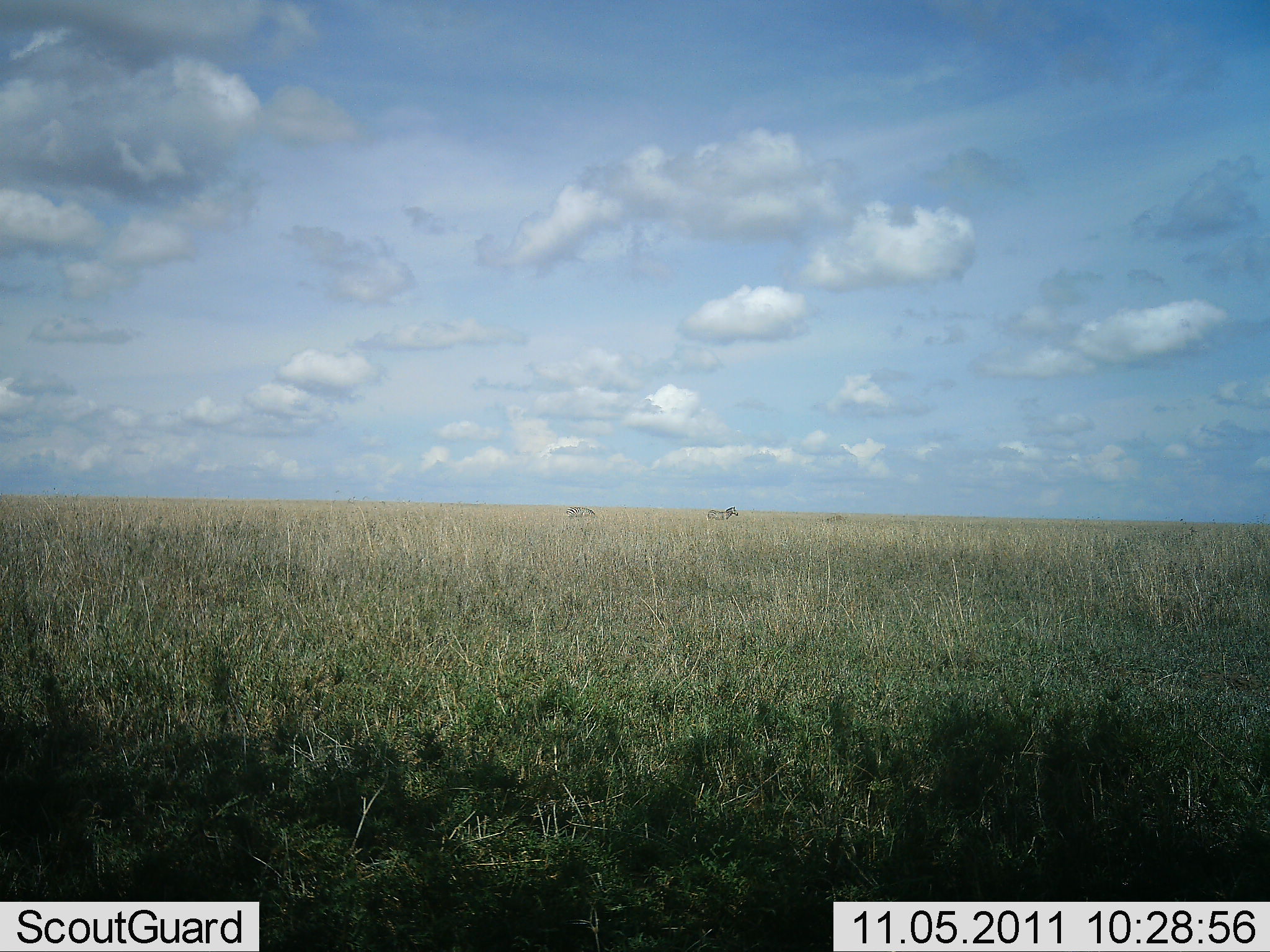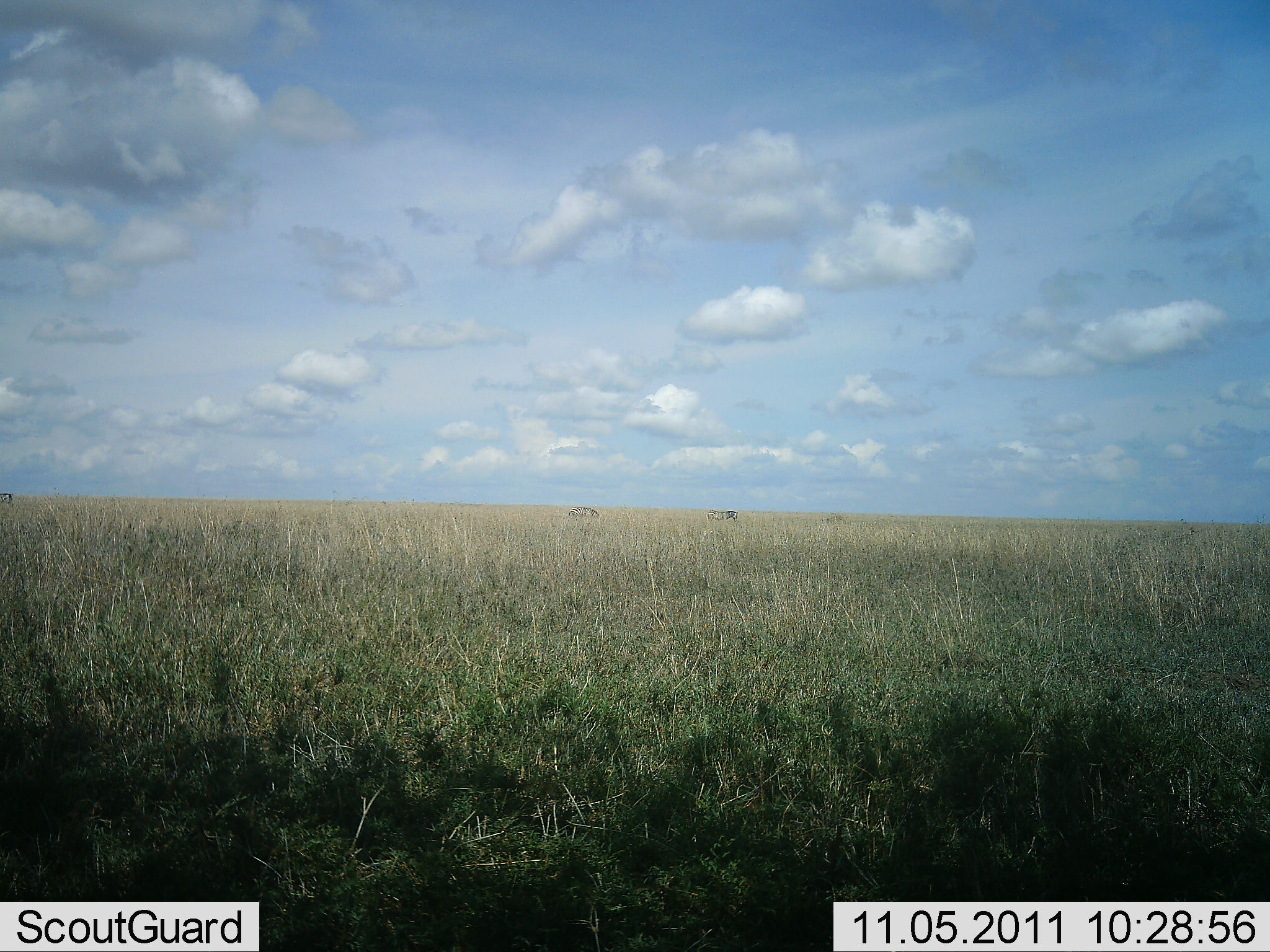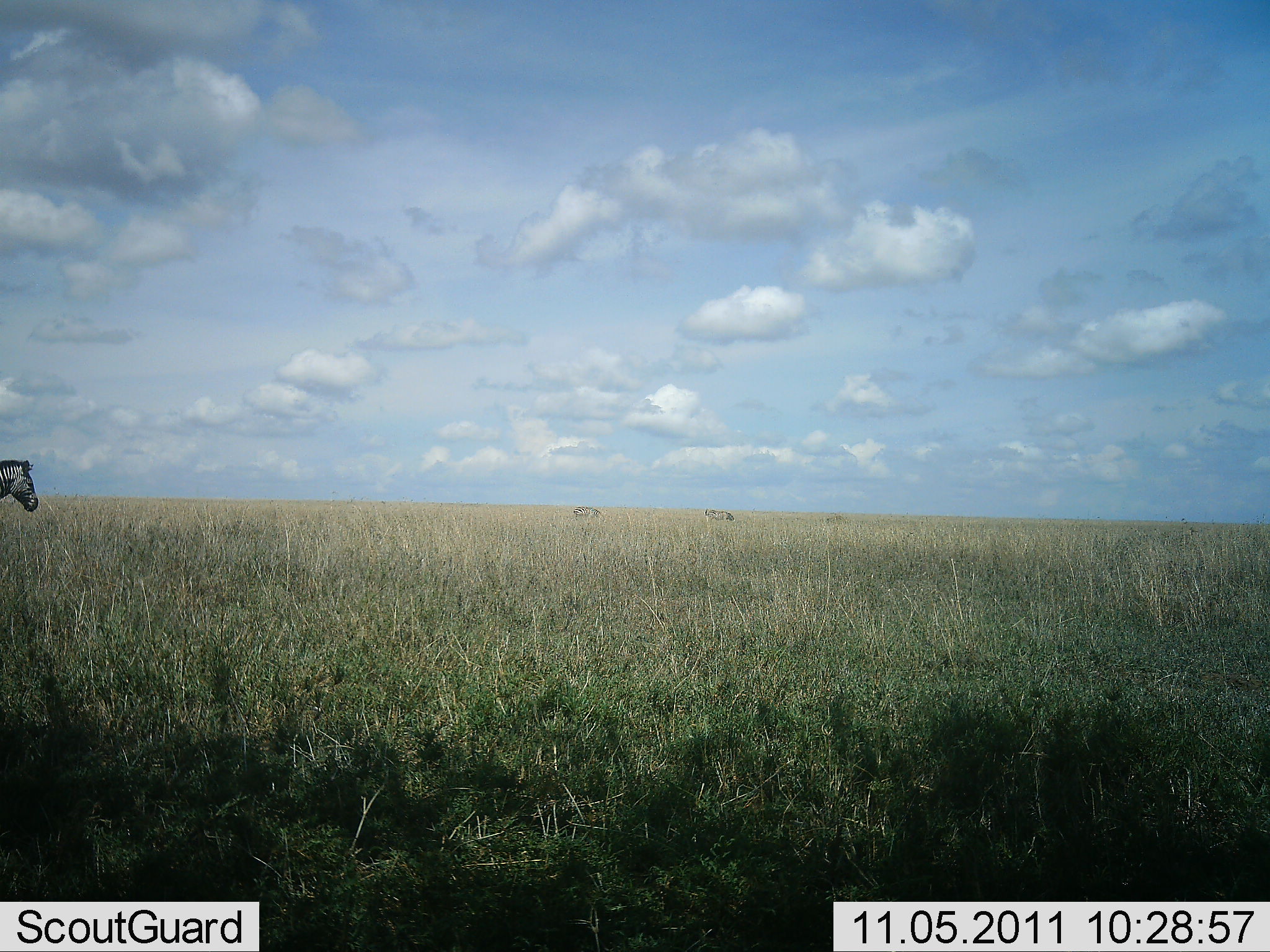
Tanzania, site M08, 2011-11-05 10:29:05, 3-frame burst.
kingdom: Animalia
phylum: Chordata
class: Mammalia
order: Perissodactyla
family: Equidae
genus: Equus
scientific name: Equus quagga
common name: plains zebra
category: zebra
Zebra (plains zebra) (Equus quagga), count 4. Behavior (volunteer vote fractions): standing 50%, resting 0%, moving 60%, interacting 0%. Young present (vote fraction): 0%. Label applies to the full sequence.